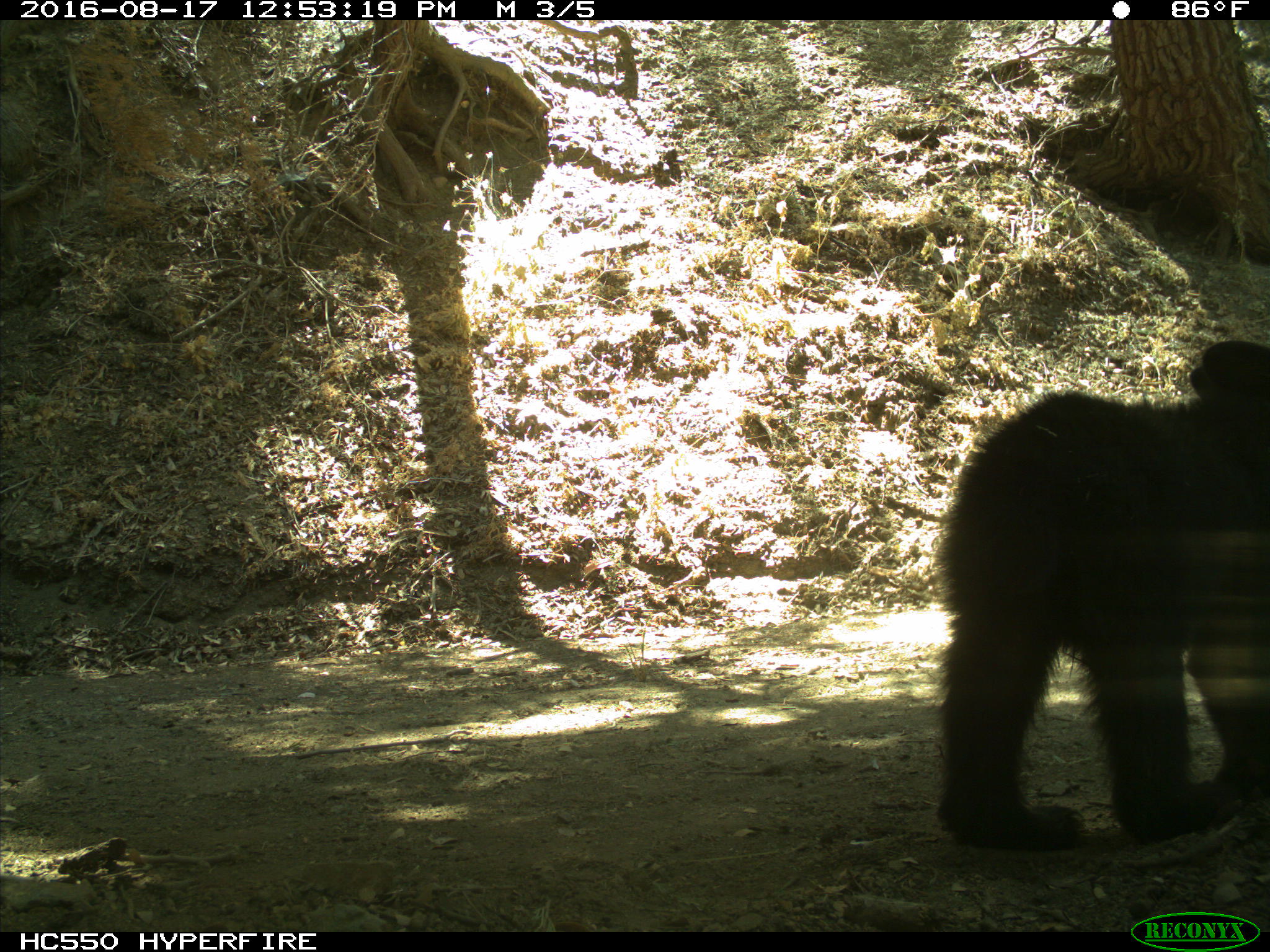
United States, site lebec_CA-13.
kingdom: Animalia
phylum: Chordata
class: Mammalia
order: Carnivora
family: Ursidae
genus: Ursus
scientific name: Ursus americanus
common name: american black bear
Ursus americanus (american black bear).